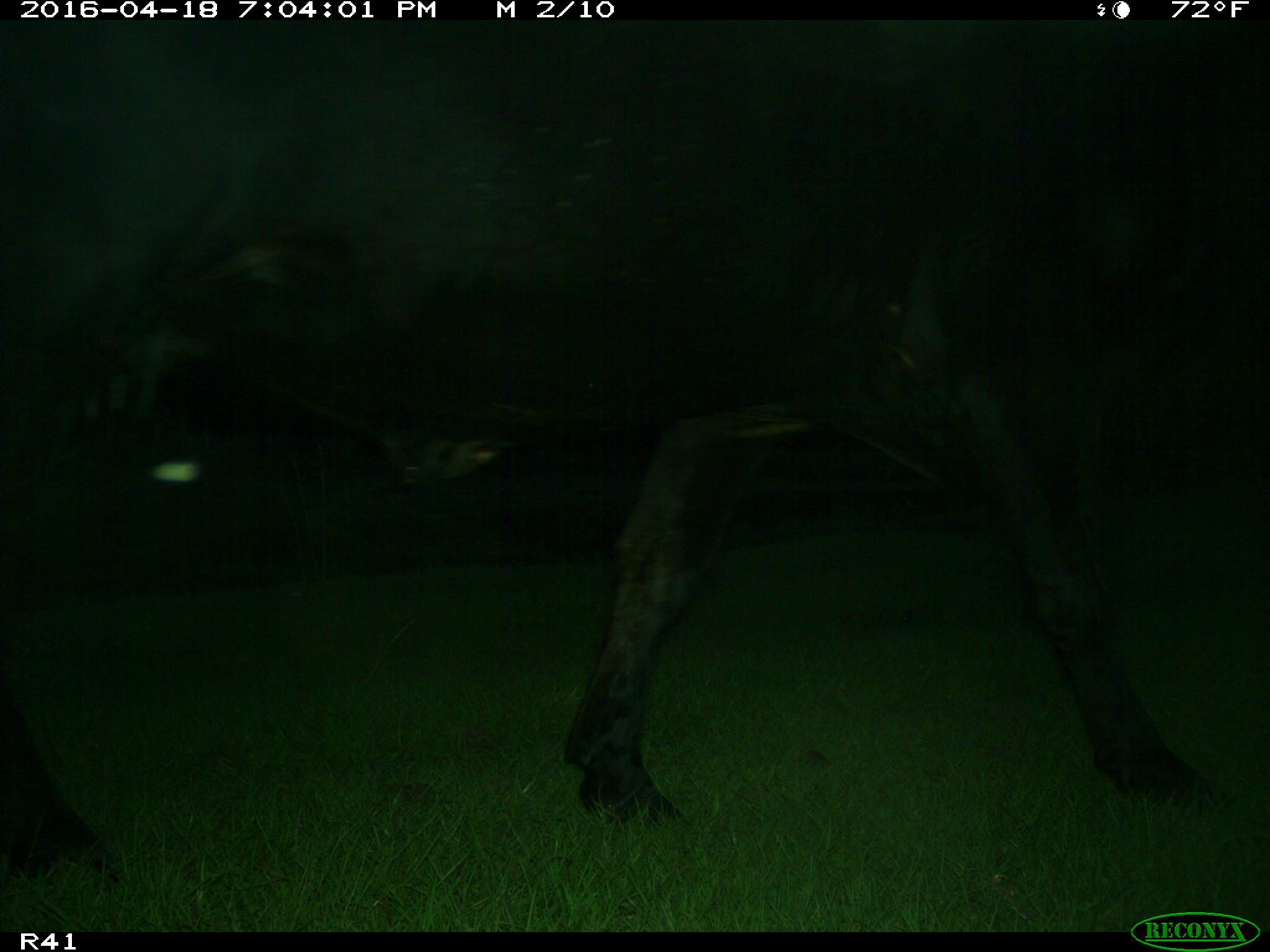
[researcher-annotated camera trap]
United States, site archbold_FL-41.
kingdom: Animalia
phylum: Chordata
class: Mammalia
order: Artiodactyla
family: Bovidae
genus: Bos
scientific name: Bos taurus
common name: domestic cow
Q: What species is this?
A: Bos taurus (domestic cow).